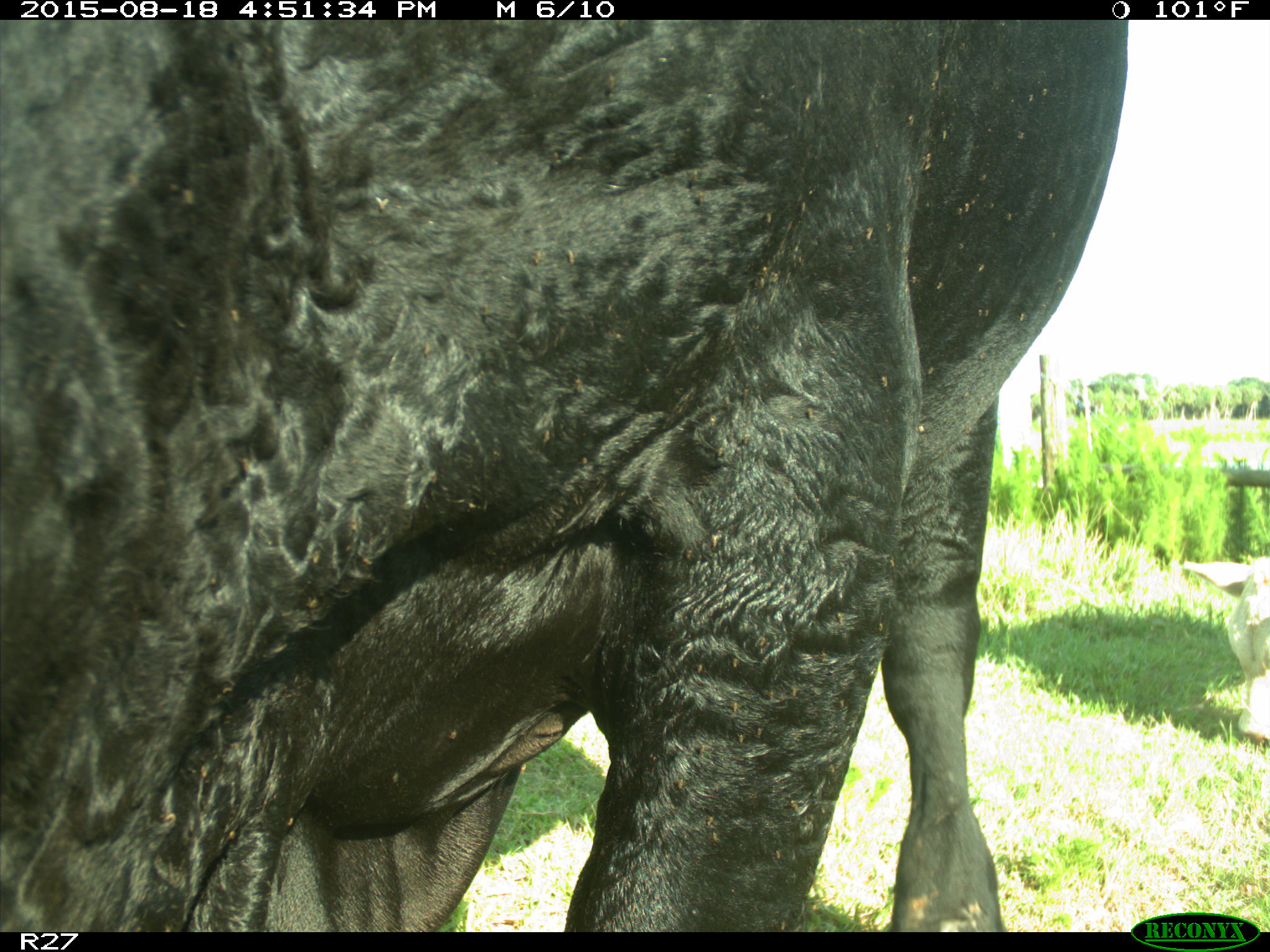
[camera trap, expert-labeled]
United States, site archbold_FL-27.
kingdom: Animalia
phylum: Chordata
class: Mammalia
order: Artiodactyla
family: Bovidae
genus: Bos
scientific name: Bos taurus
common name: domestic cow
Bos taurus (domestic cow).